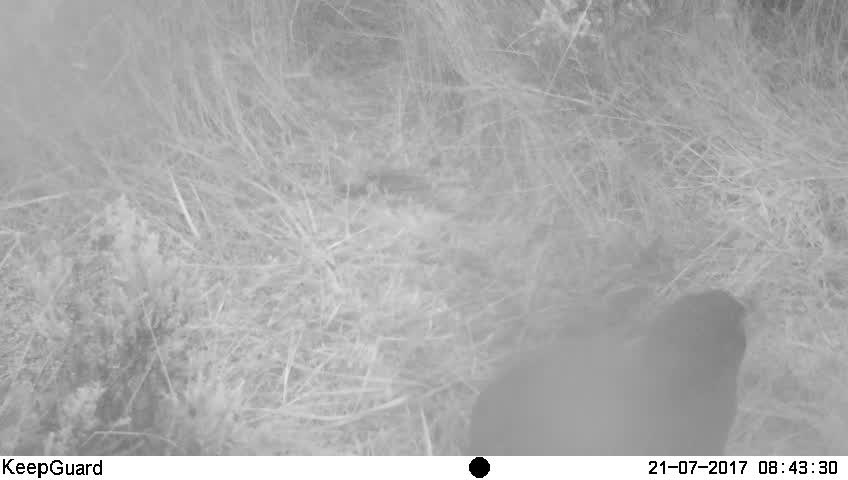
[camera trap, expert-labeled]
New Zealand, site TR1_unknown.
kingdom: Animalia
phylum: Chordata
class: Aves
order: Gruiformes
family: Rallidae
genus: Porphyrio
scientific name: Porphyrio mantelli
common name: takahe